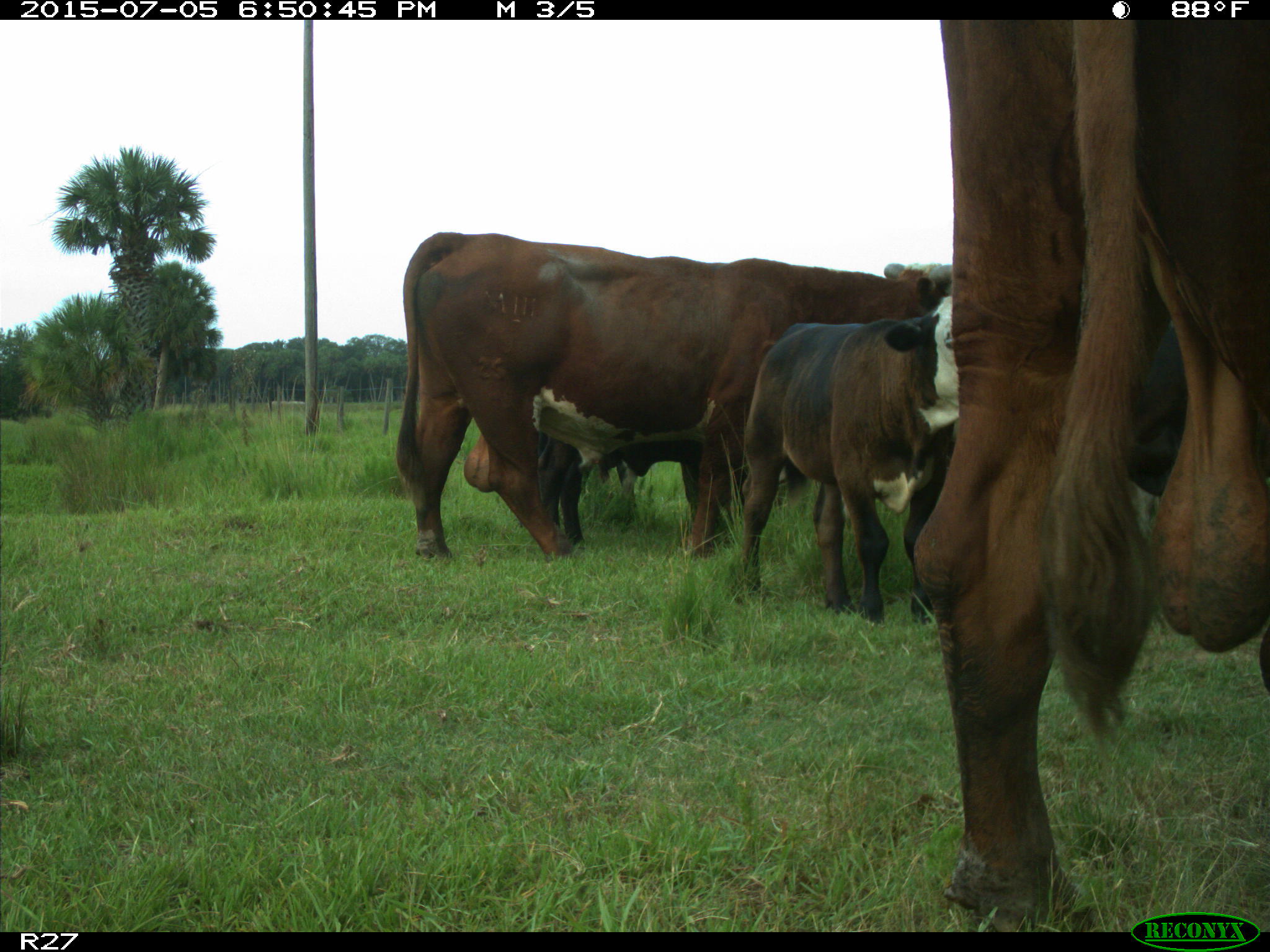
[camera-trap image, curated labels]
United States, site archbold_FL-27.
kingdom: Animalia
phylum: Chordata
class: Mammalia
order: Artiodactyla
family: Bovidae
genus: Bos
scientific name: Bos taurus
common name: domestic cow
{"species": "Bos taurus (domestic cow)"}